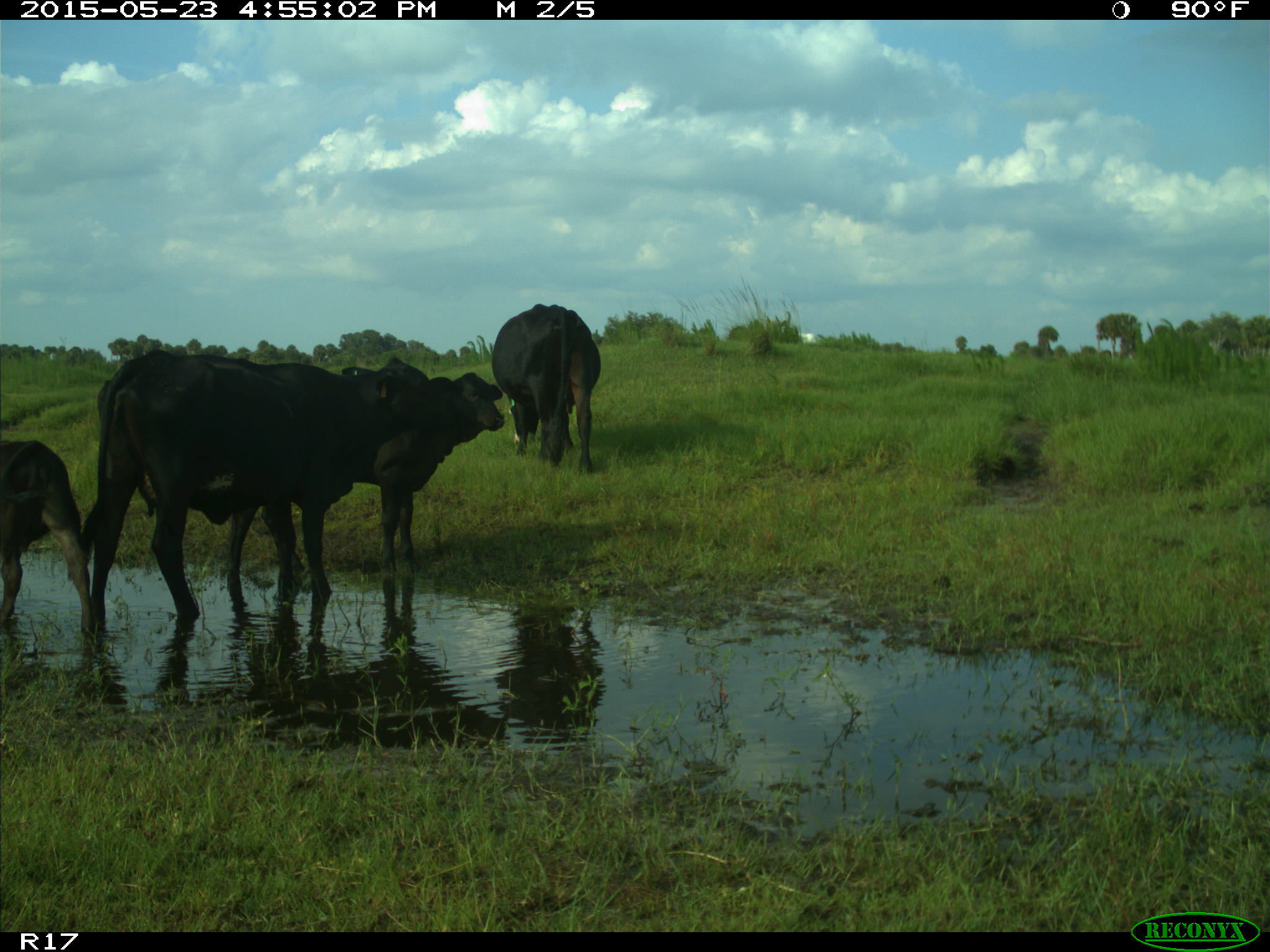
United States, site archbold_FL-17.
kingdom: Animalia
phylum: Chordata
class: Mammalia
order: Artiodactyla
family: Bovidae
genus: Bos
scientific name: Bos taurus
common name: domestic cow